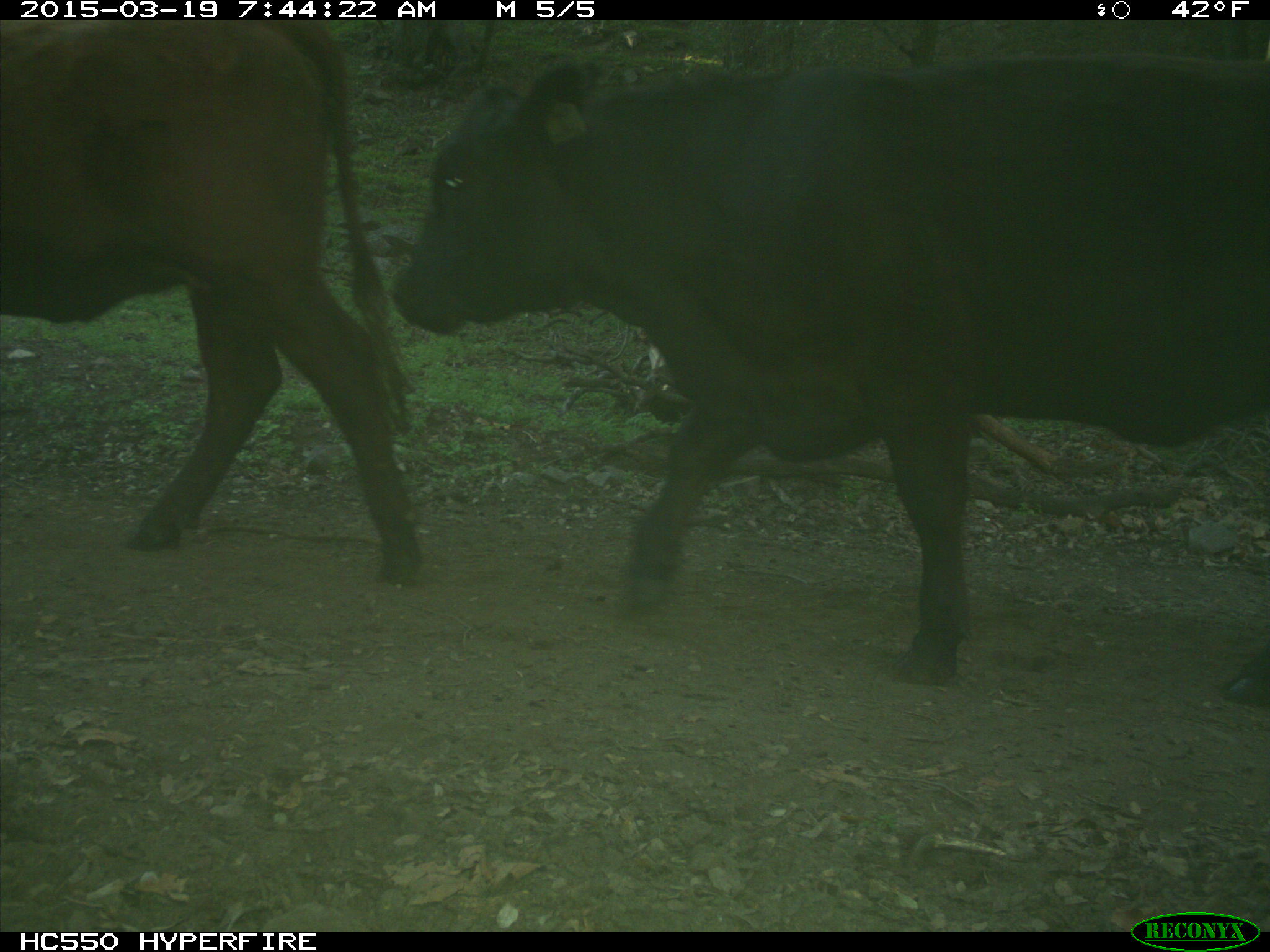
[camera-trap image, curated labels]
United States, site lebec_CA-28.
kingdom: Animalia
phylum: Chordata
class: Mammalia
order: Artiodactyla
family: Bovidae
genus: Bos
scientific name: Bos taurus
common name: domestic cow